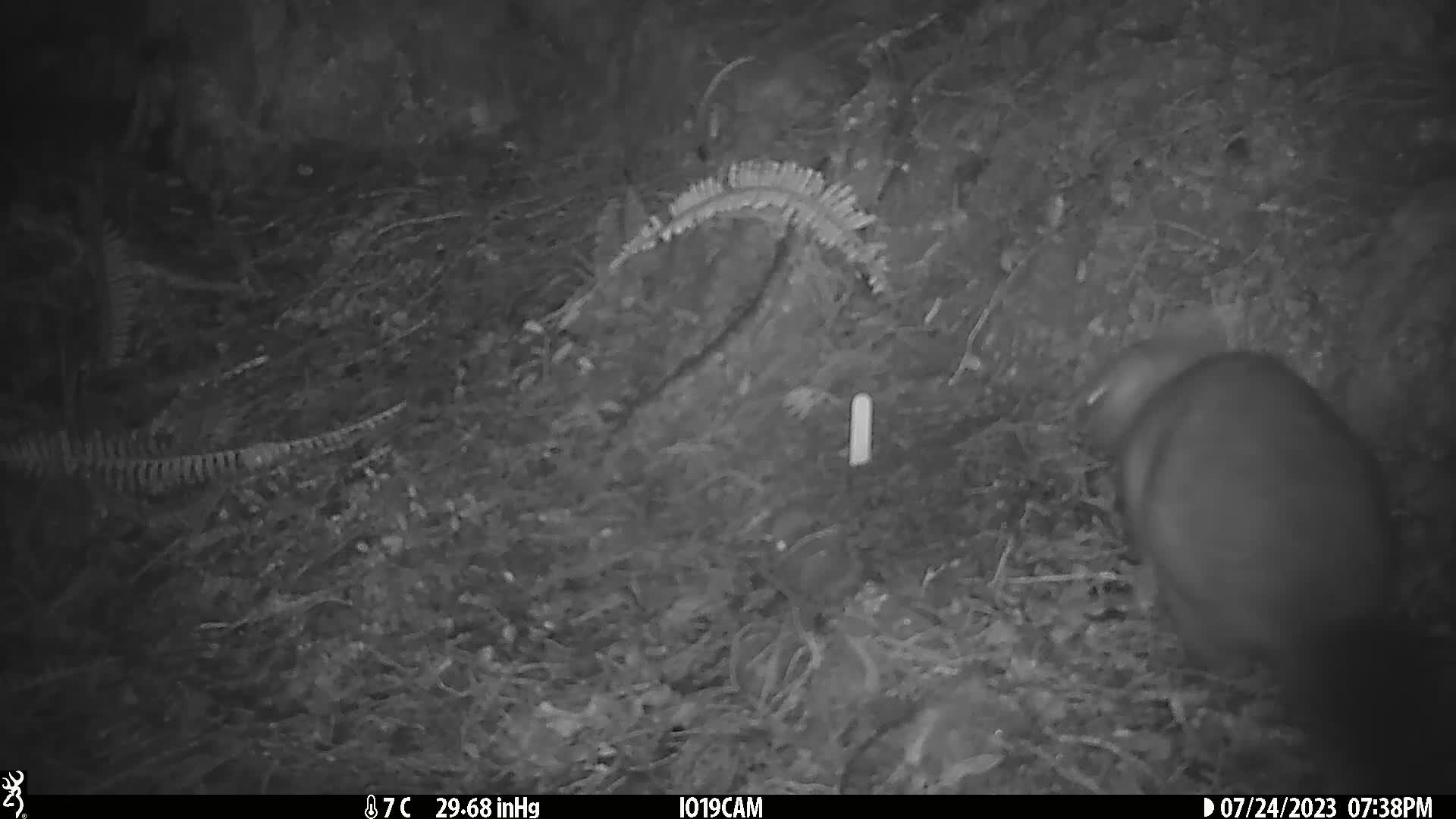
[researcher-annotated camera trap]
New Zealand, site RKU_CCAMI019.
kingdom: Animalia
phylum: Chordata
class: Mammalia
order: Diprotodontia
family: Phalangeridae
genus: Trichosurus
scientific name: Trichosurus vulpecula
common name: common brushtail possum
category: possum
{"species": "possum (common brushtail possum) (Trichosurus vulpecula)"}